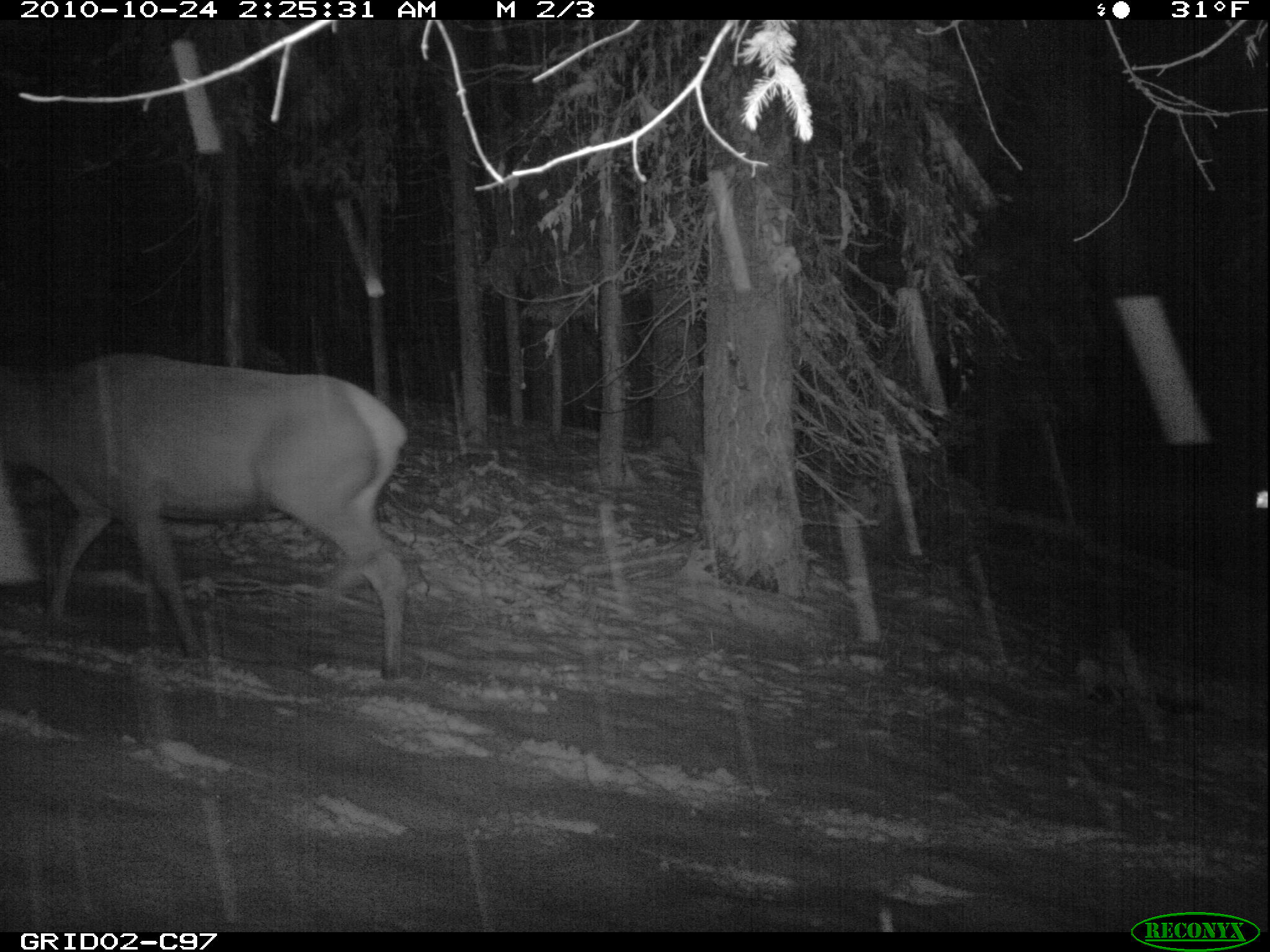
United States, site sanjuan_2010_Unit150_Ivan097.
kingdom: Animalia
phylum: Chordata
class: Mammalia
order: Artiodactyla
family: Cervidae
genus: Cervus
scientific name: Cervus elaphus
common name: red deer